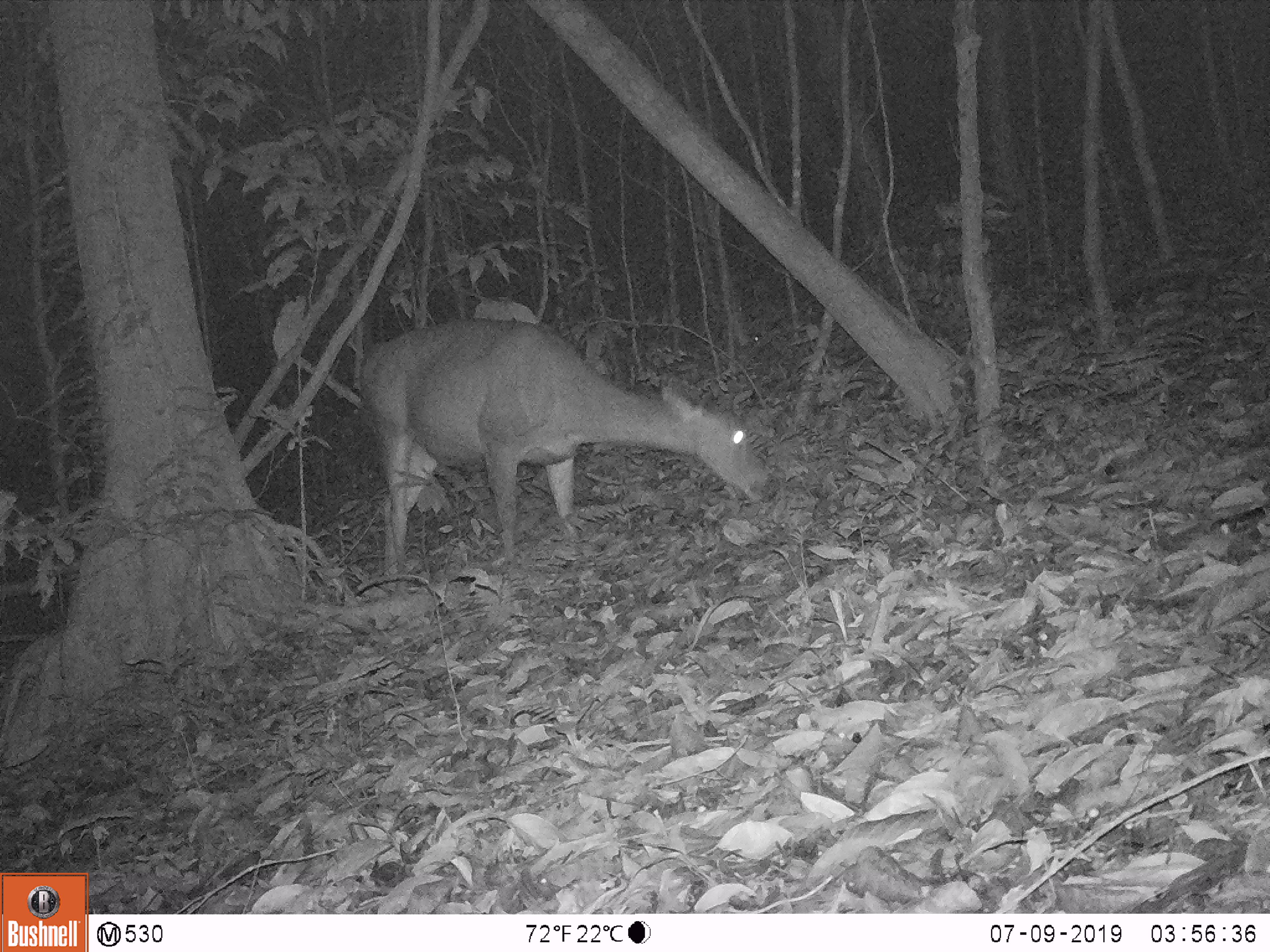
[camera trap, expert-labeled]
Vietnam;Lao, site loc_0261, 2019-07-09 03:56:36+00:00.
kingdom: Animalia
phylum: Chordata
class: Mammalia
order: Artiodactyla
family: Cervidae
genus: Rusa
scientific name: Rusa unicolor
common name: sambar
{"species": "sambar (Rusa unicolor)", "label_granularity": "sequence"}